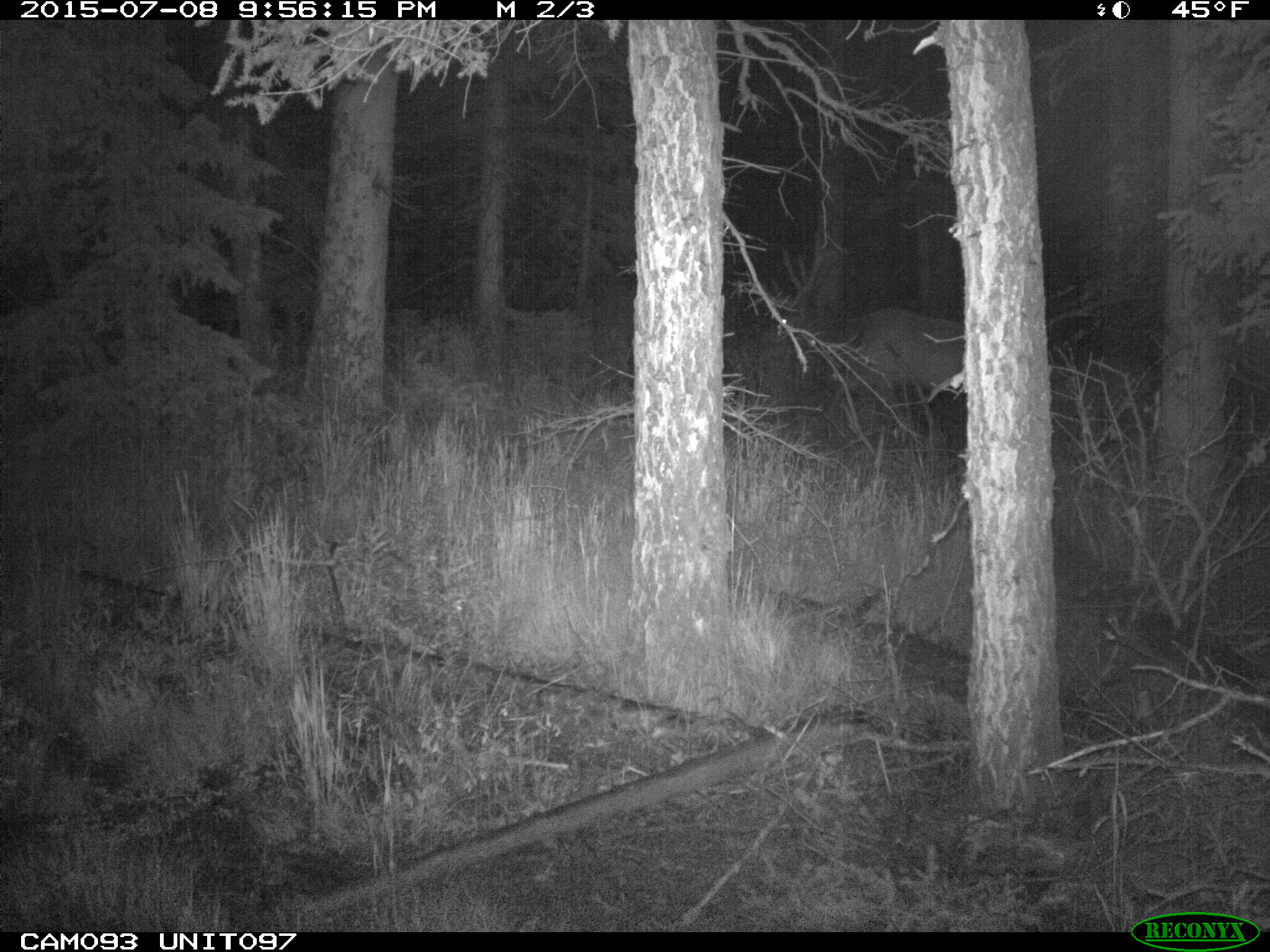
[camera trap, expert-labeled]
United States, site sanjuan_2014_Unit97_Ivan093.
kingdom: Animalia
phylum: Chordata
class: Mammalia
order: Artiodactyla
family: Cervidae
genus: Cervus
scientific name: Cervus elaphus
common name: red deer